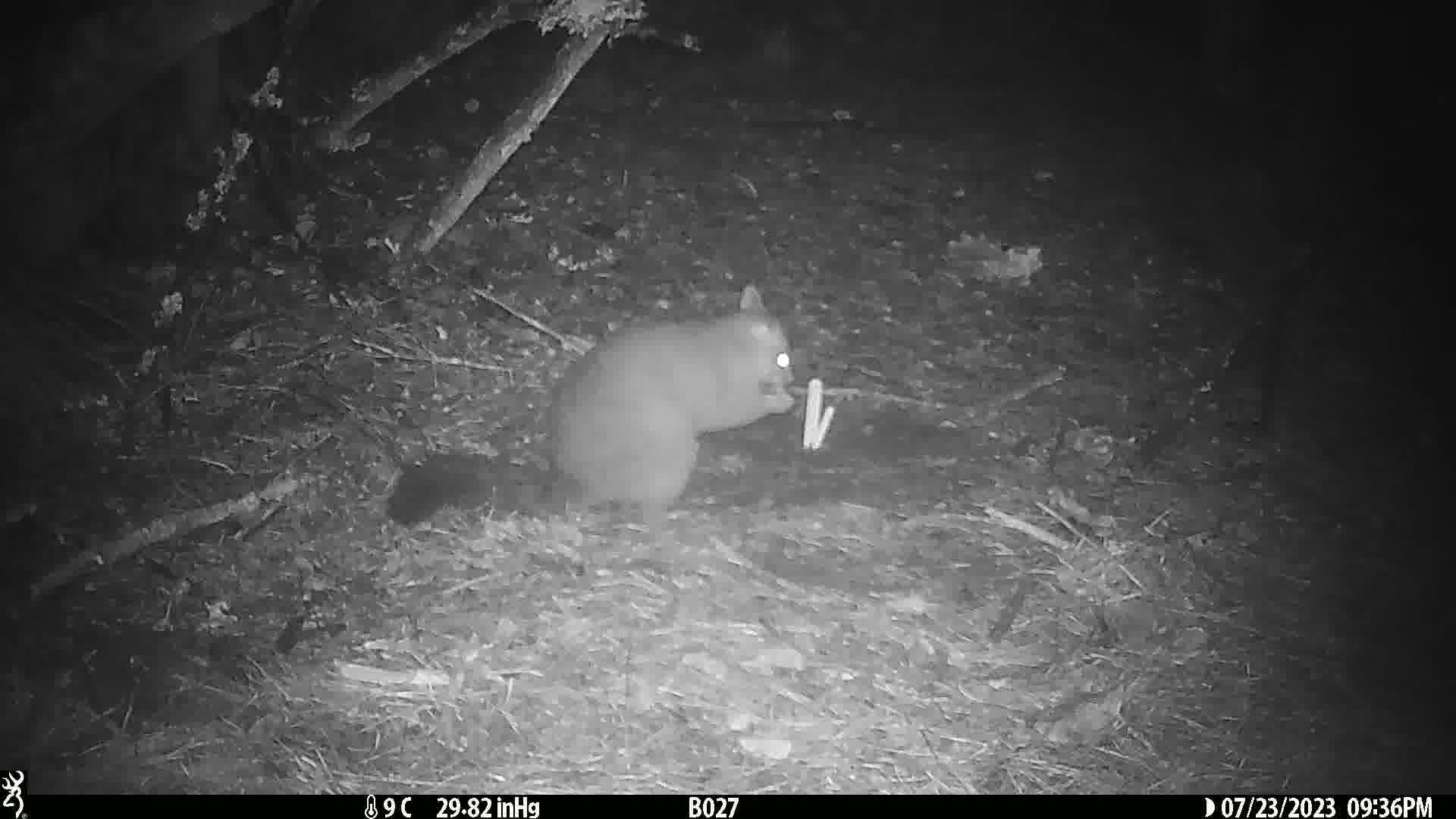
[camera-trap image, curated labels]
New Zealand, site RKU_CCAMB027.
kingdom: Animalia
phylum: Chordata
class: Mammalia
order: Diprotodontia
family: Phalangeridae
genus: Trichosurus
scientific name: Trichosurus vulpecula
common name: common brushtail possum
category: possum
Possum (common brushtail possum) (Trichosurus vulpecula).